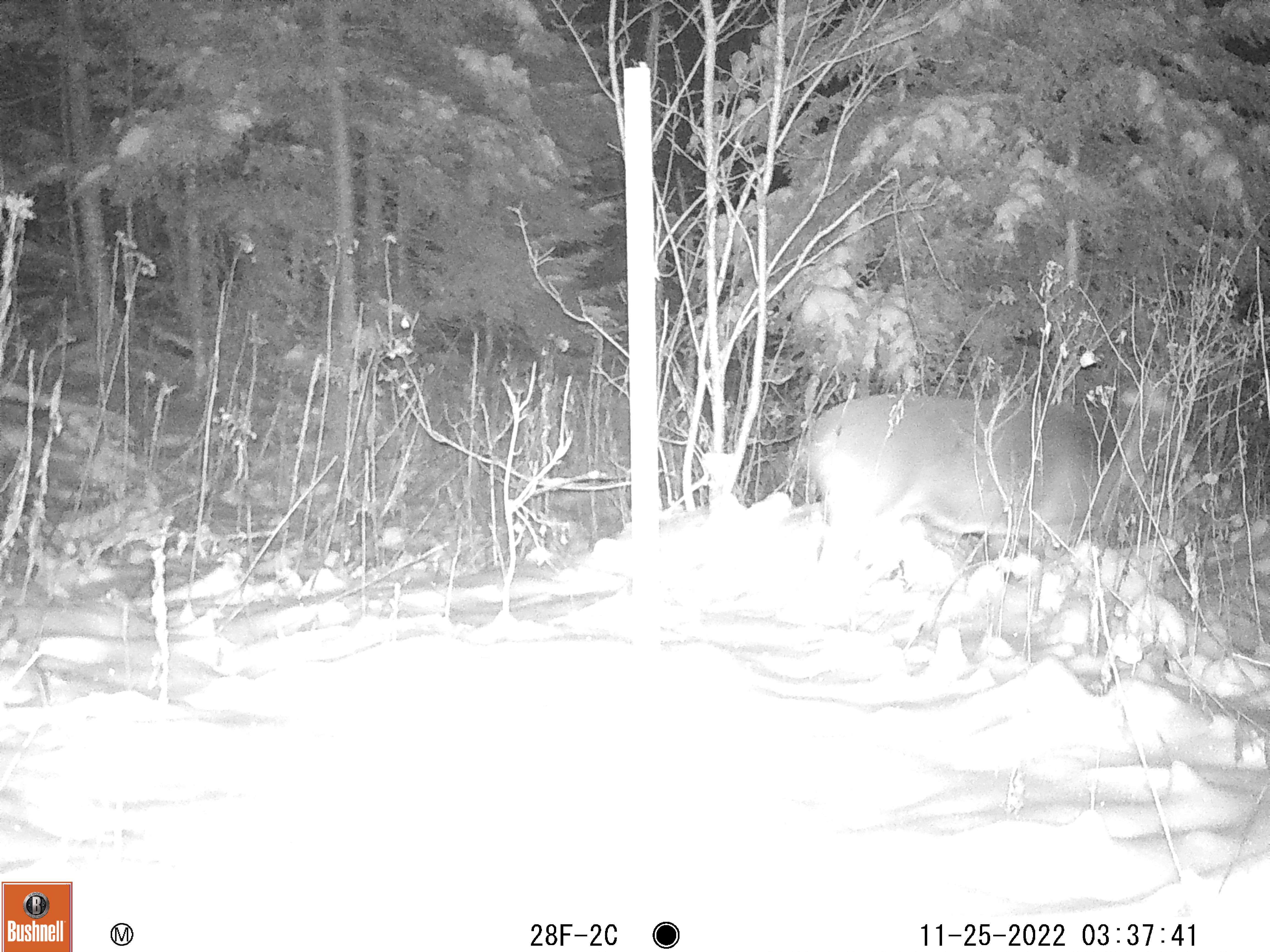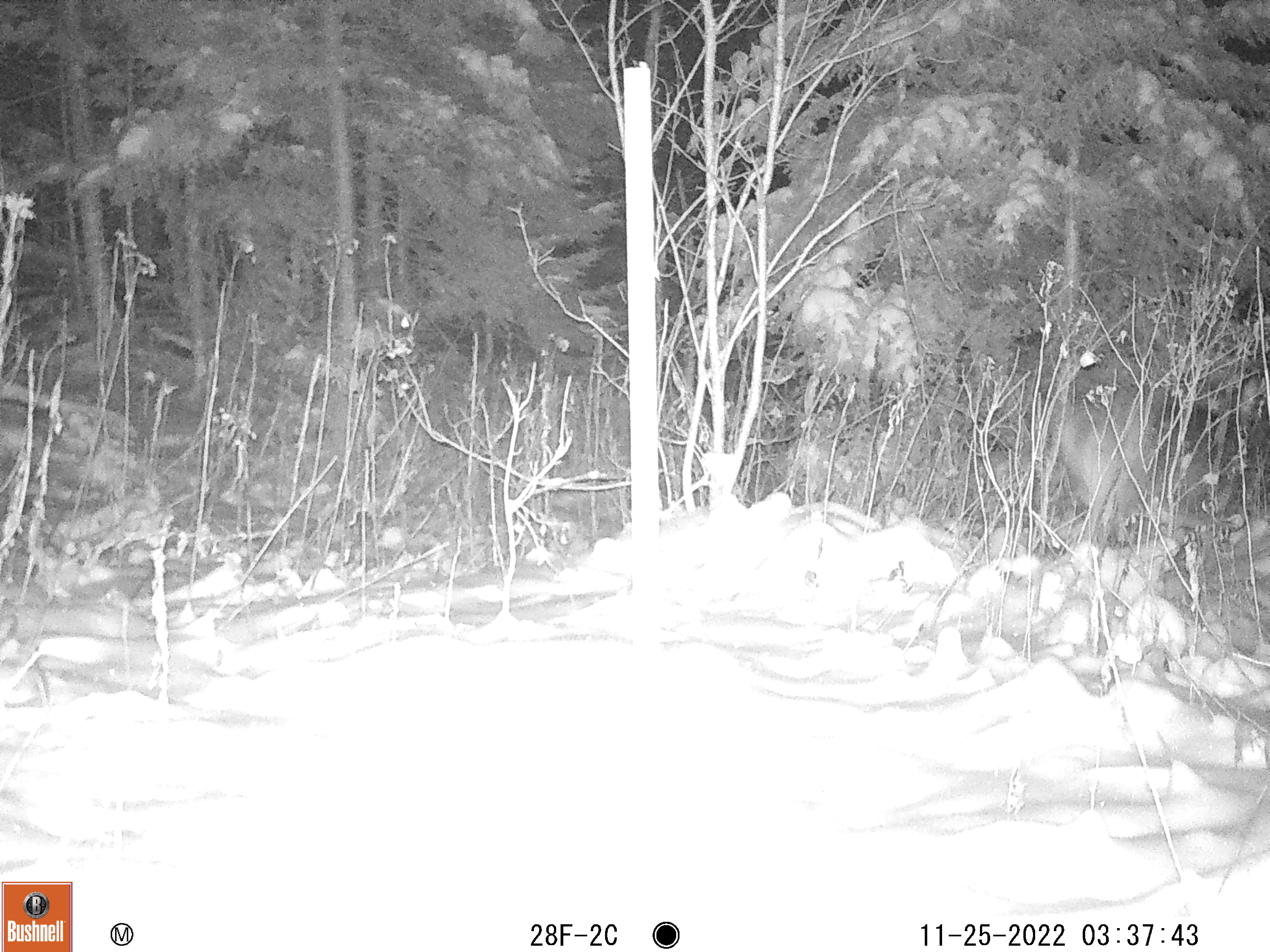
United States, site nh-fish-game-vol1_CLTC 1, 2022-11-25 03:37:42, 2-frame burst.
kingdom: Animalia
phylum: Chordata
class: Mammalia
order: Artiodactyla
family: Cervidae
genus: Odocoileus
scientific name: Odocoileus virginianus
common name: white-tailed deer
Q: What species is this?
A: White-tailed deer (Odocoileus virginianus).